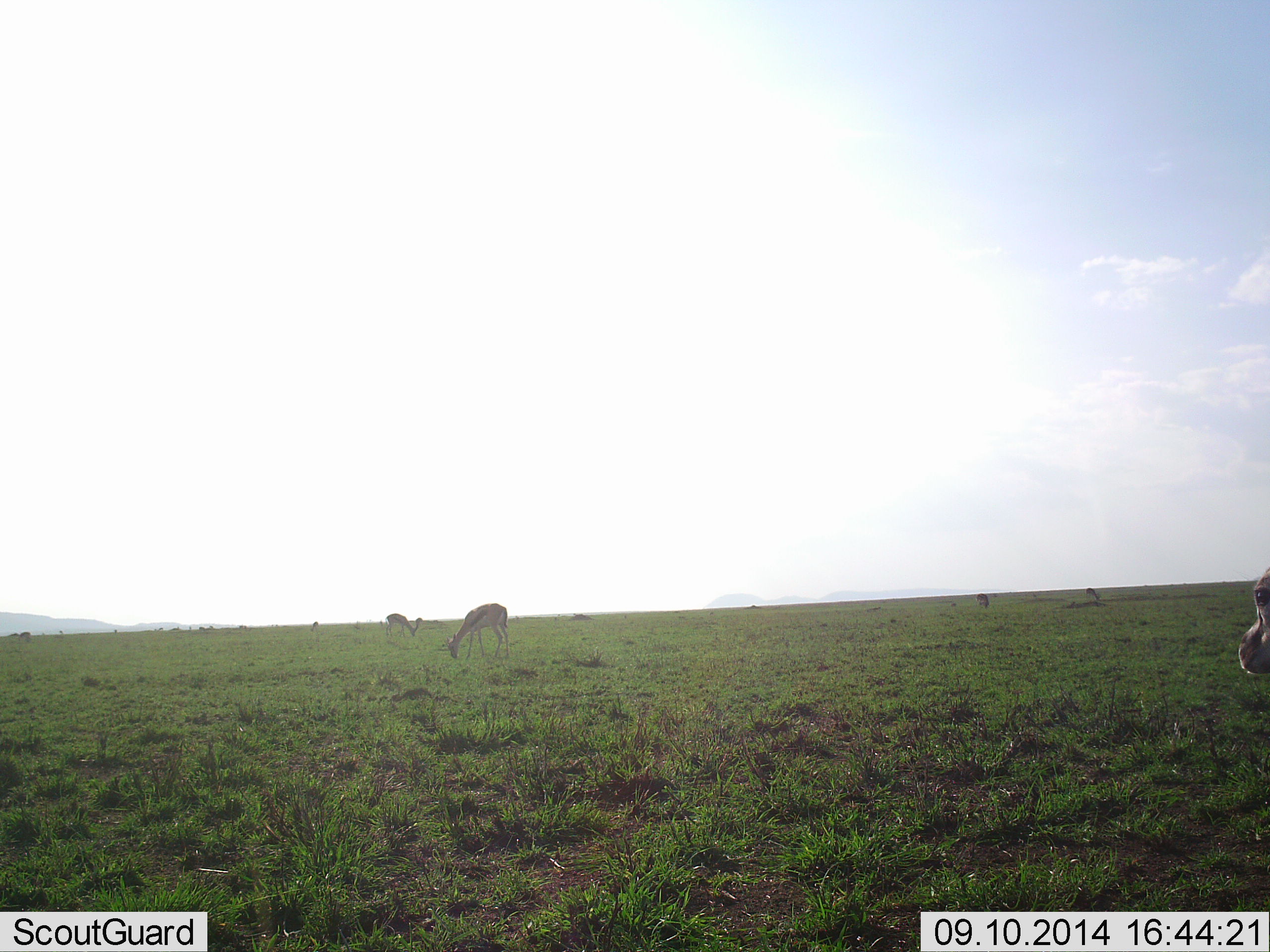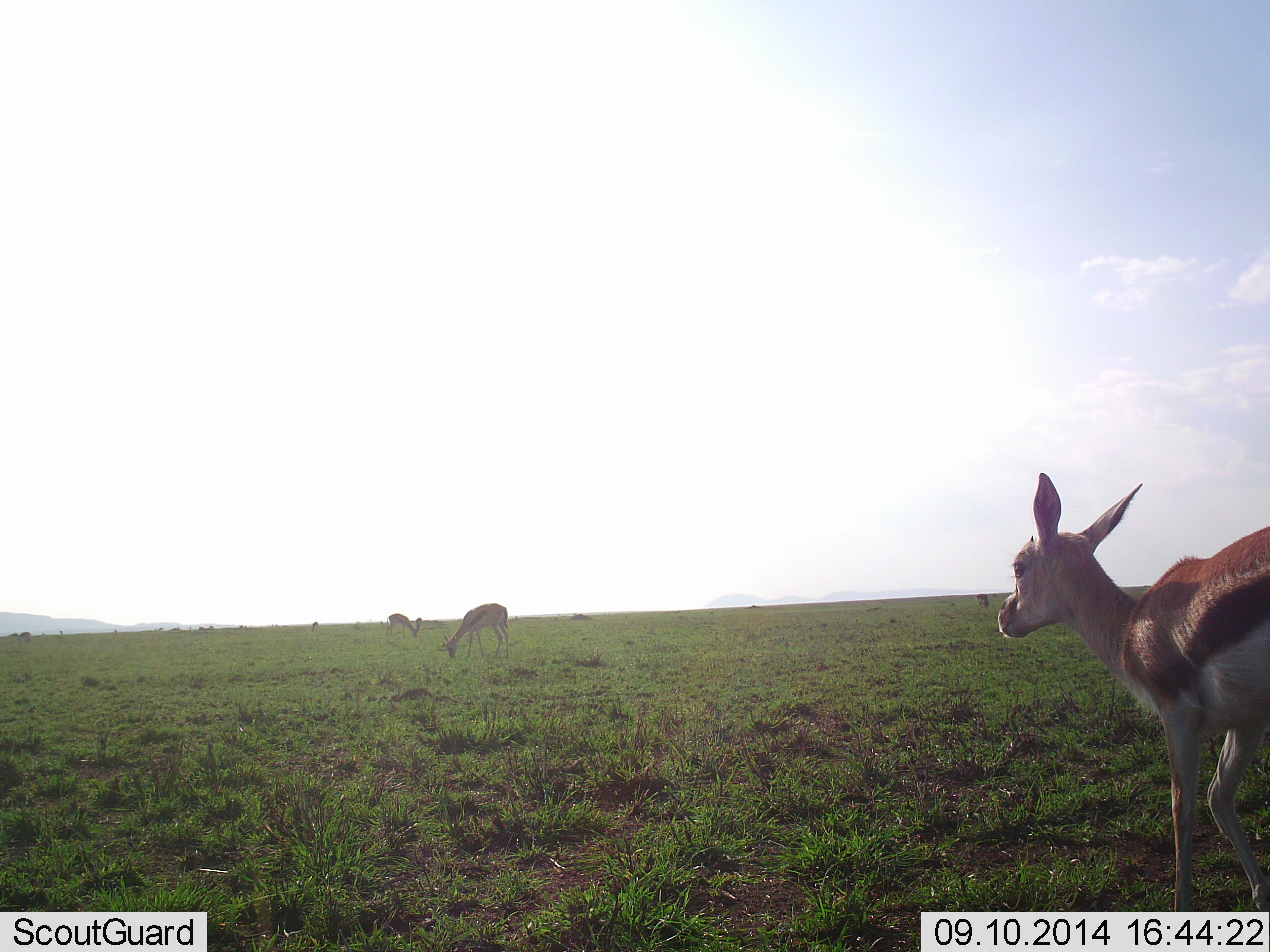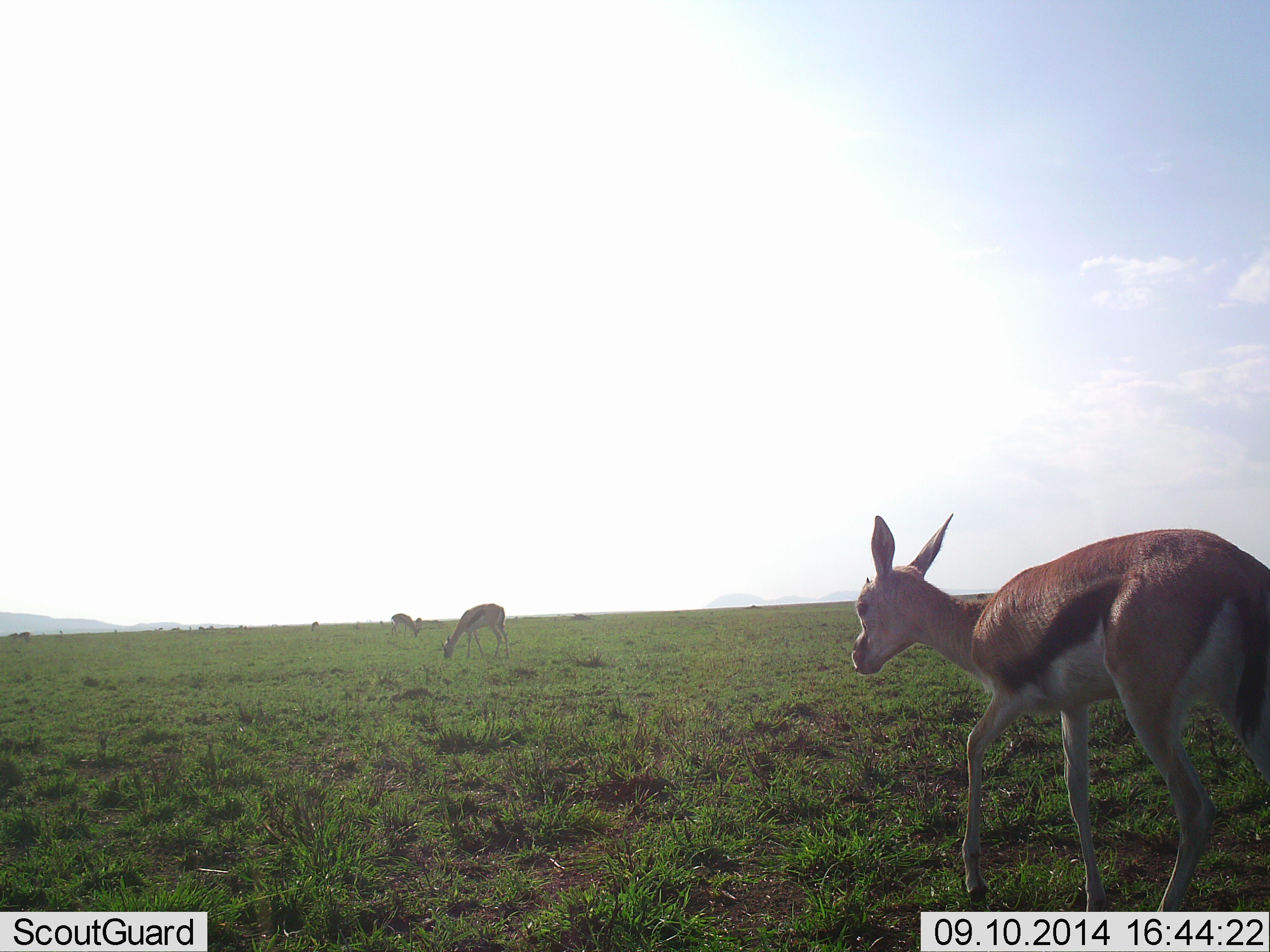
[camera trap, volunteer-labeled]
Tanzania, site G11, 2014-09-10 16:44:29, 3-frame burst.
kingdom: Animalia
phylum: Chordata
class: Mammalia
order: Artiodactyla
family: Bovidae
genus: Eudorcas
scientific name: Eudorcas thomsonii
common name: thomson's gazelle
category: gazellethomsons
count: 3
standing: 30%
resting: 0%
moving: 100%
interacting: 0%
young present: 0%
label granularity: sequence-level